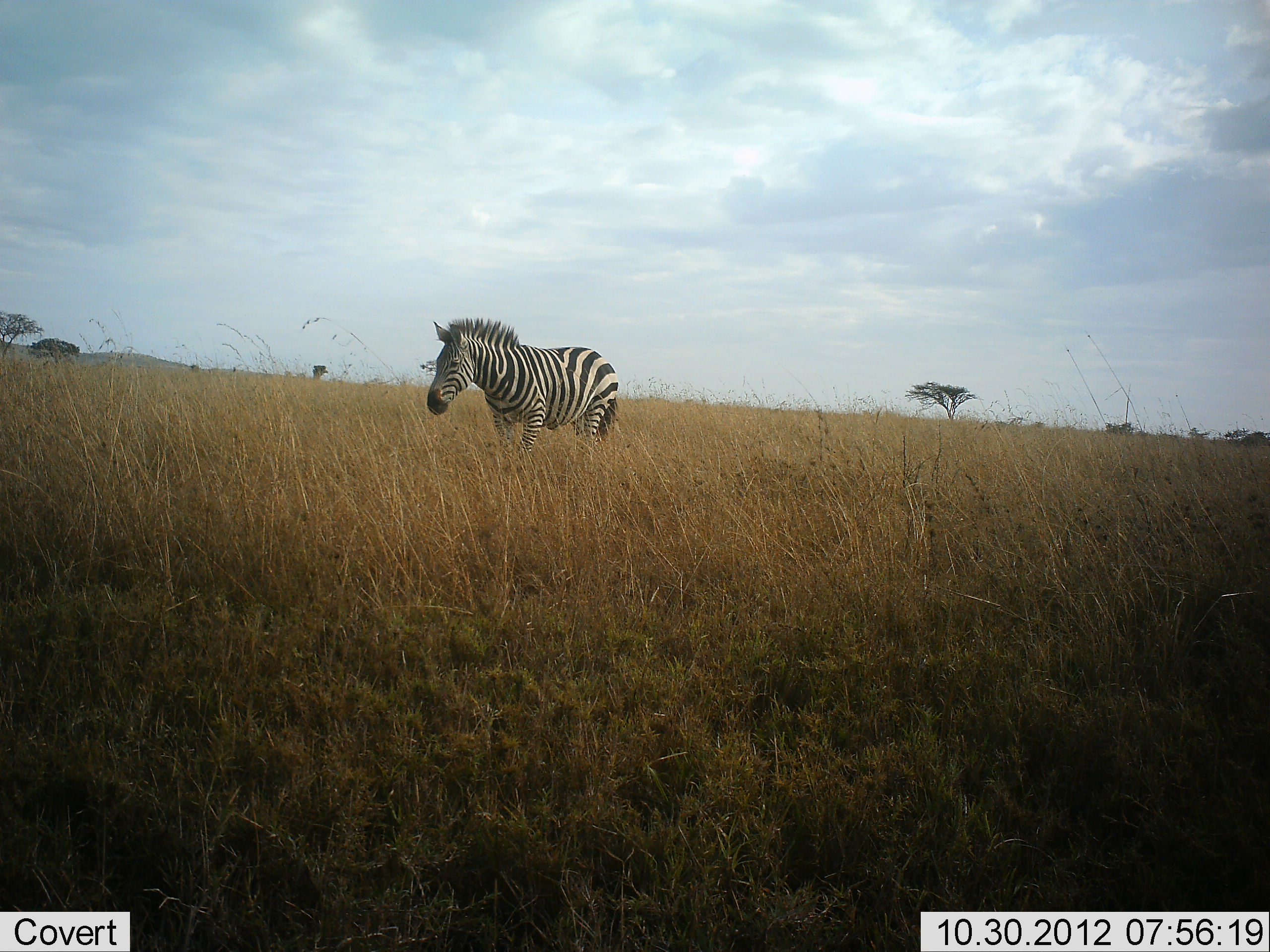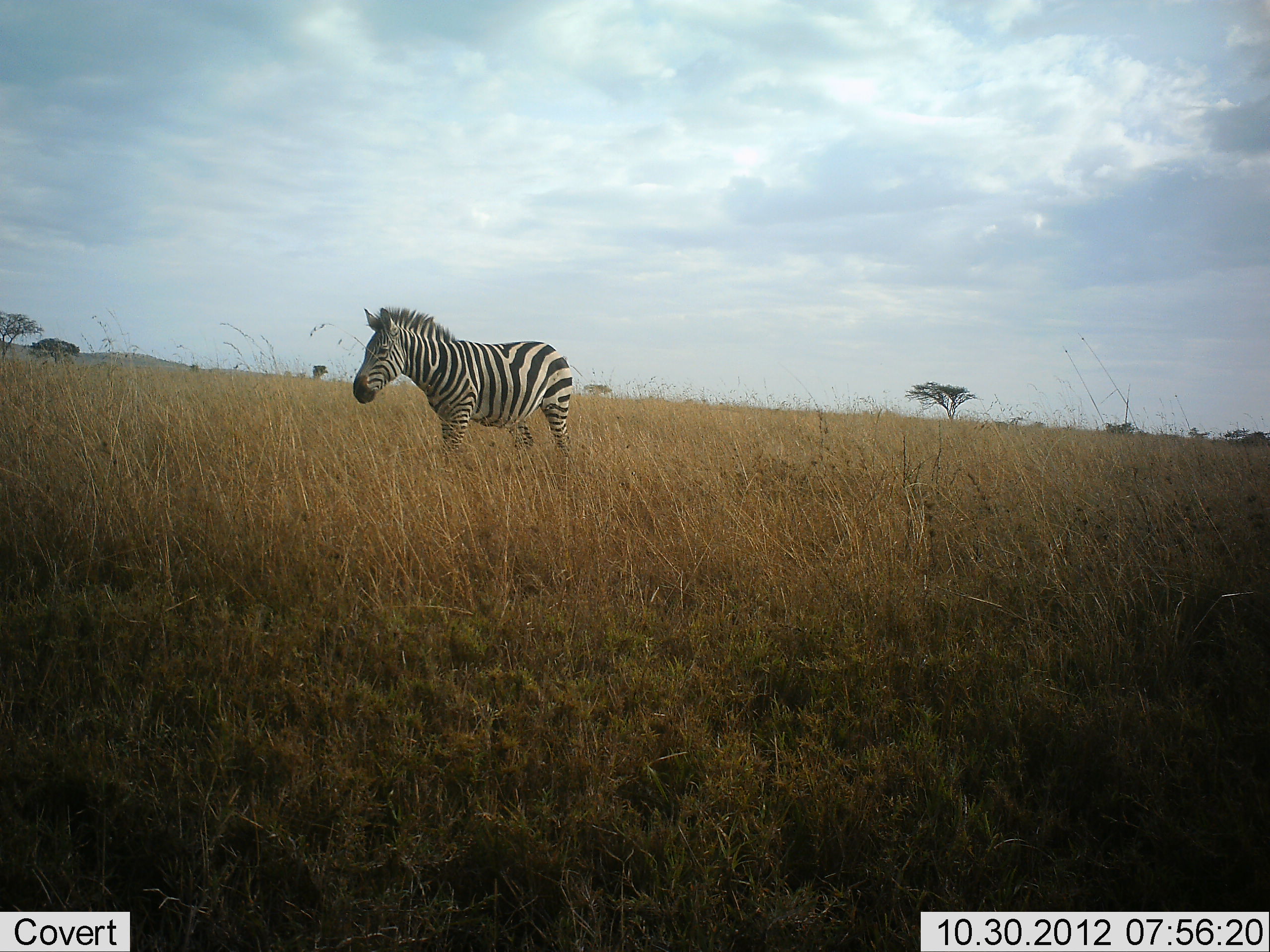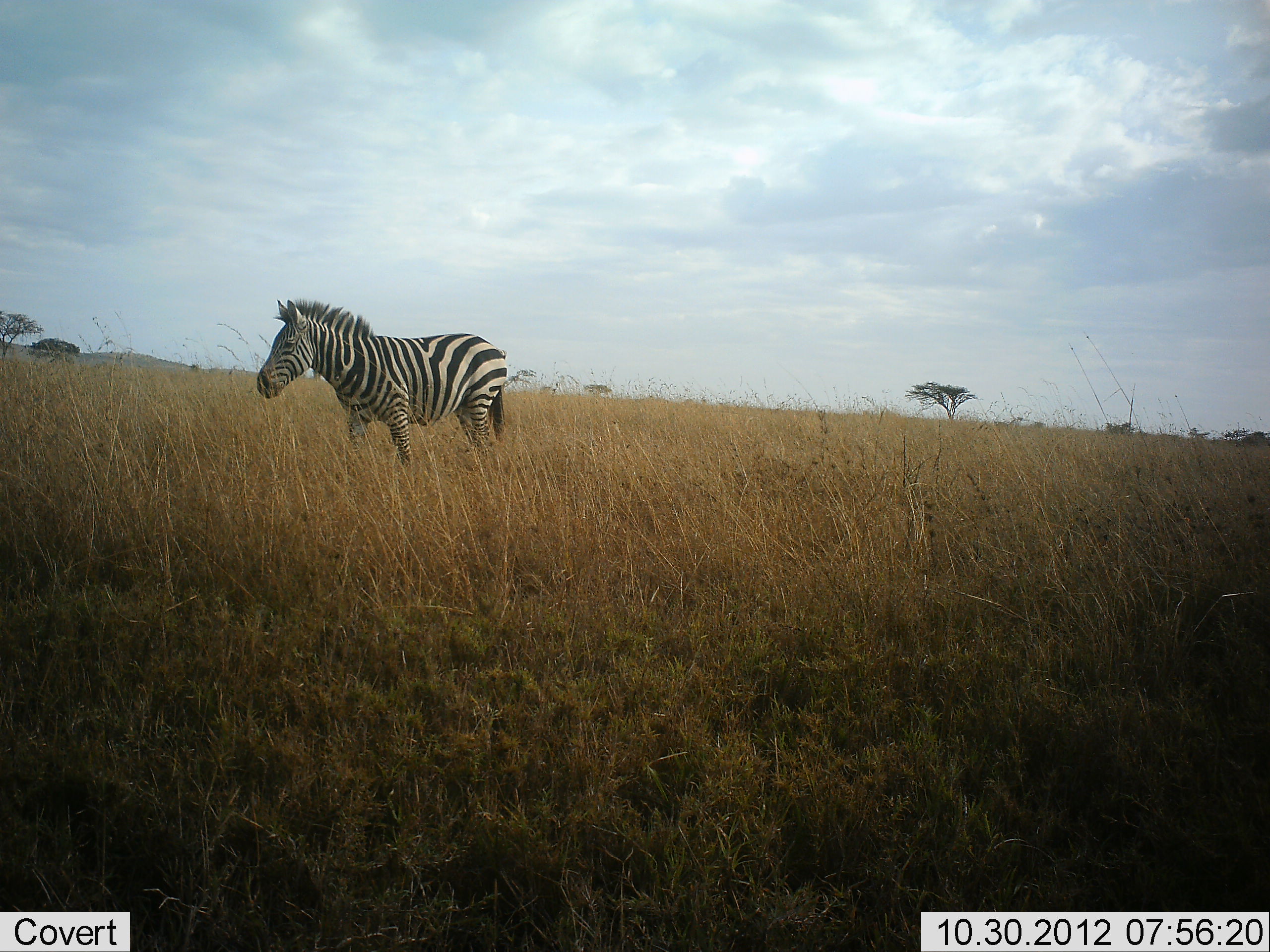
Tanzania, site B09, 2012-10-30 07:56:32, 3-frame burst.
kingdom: Animalia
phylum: Chordata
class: Mammalia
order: Perissodactyla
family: Equidae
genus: Equus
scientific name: Equus quagga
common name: plains zebra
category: zebra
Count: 1.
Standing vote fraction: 10%.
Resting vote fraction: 0%.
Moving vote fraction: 90%.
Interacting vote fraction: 0%.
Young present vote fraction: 0%.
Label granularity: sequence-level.